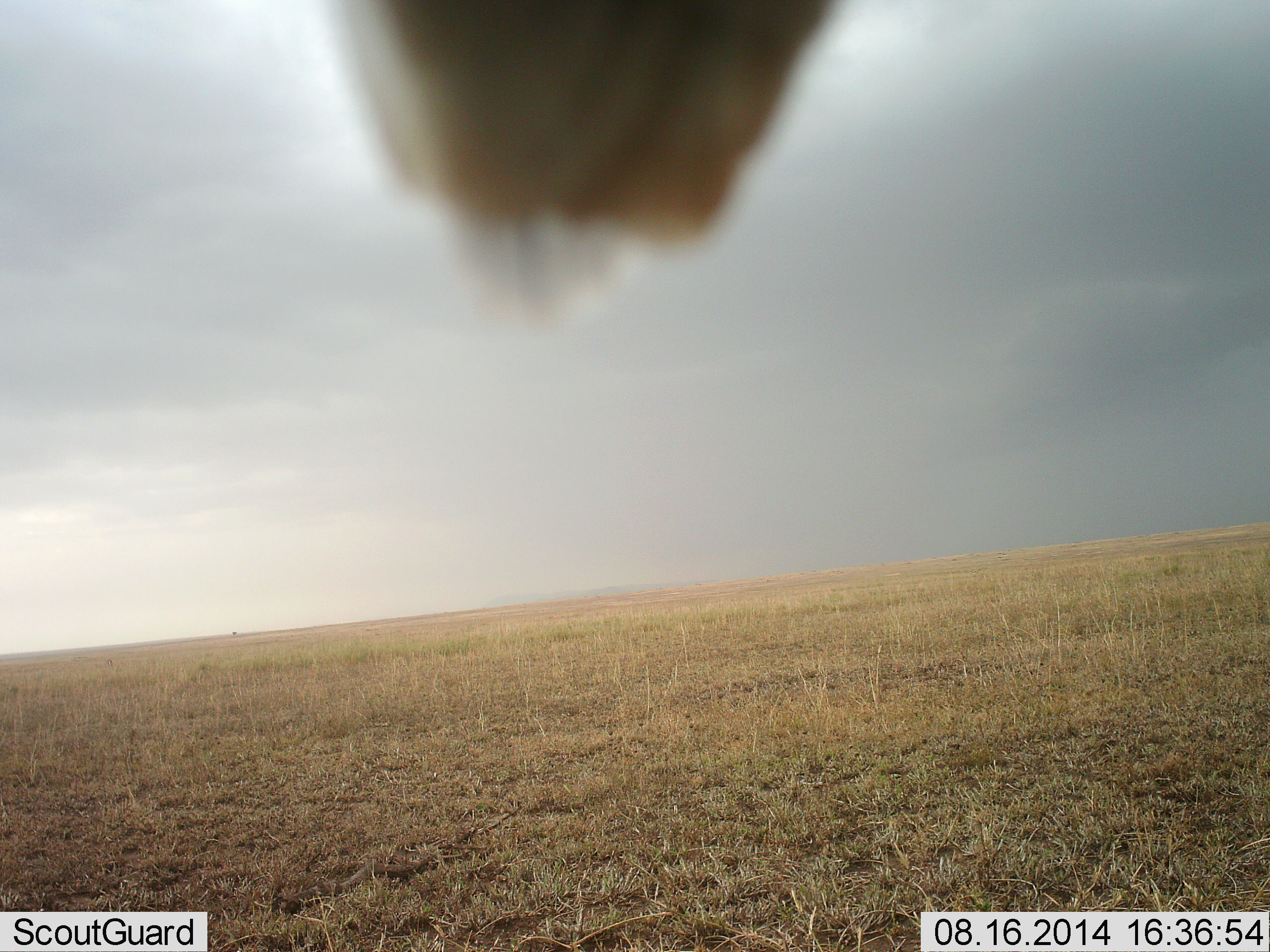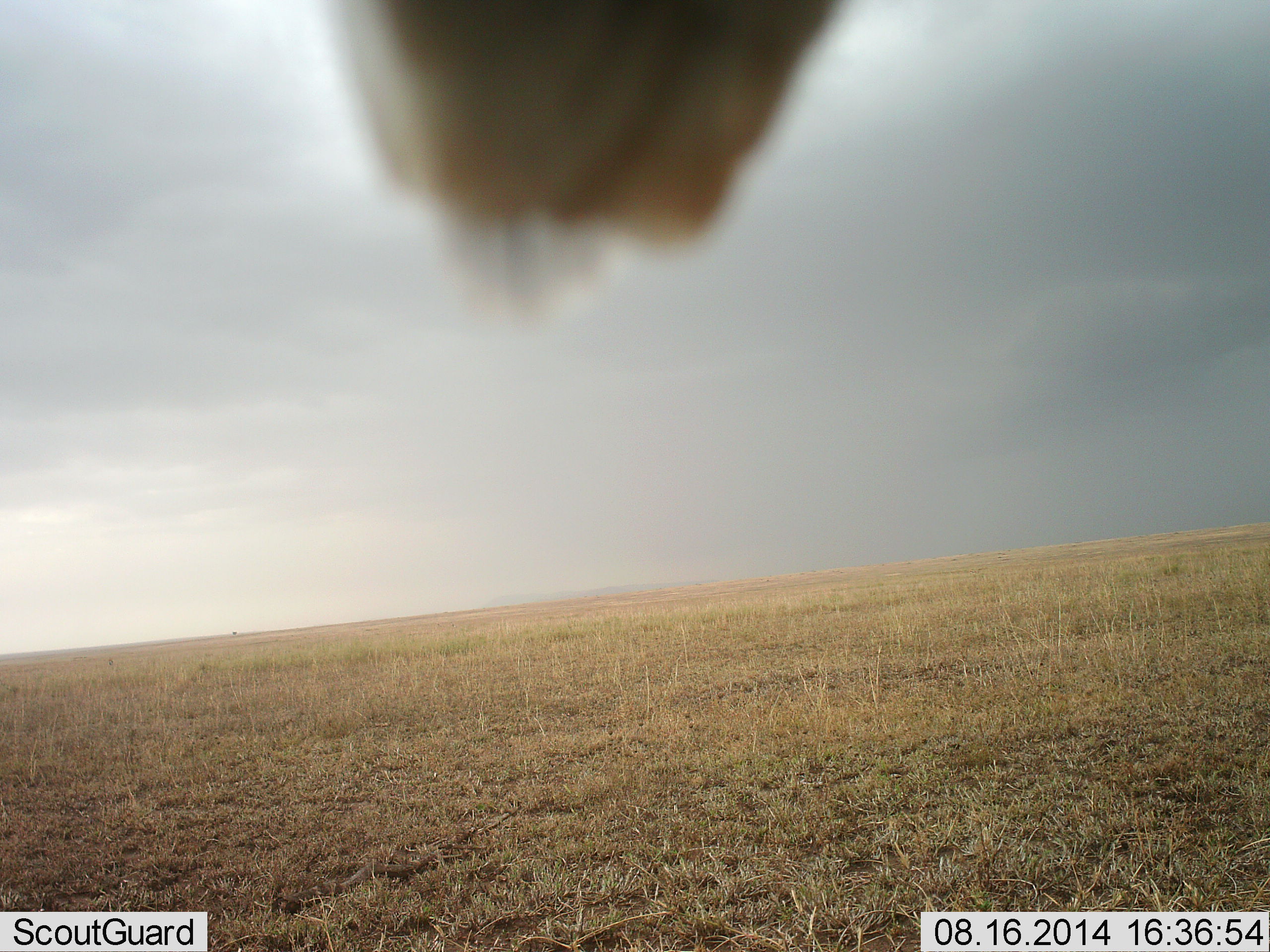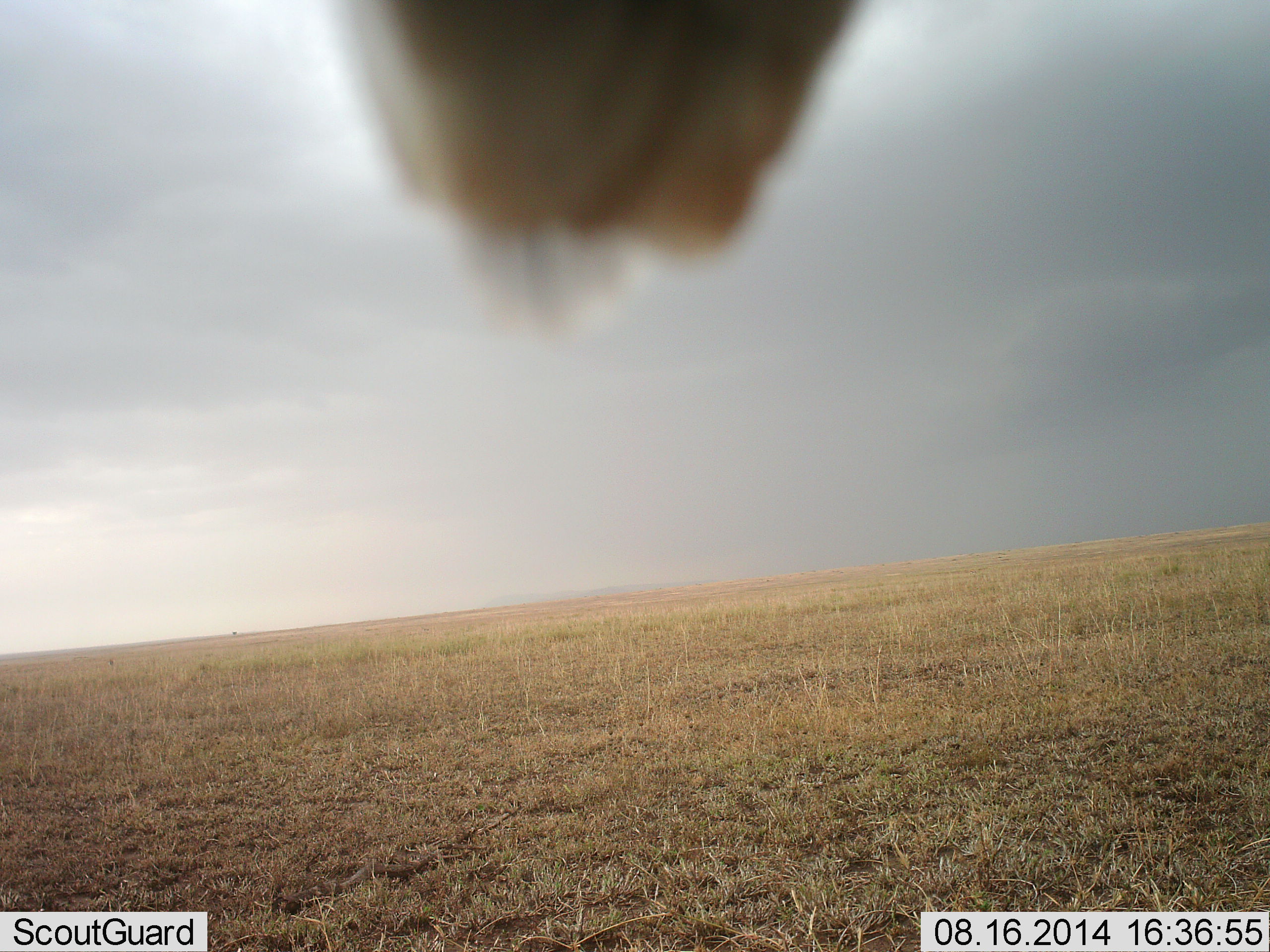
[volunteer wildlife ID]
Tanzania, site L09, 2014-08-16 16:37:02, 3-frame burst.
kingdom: Animalia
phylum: Chordata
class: Mammalia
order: Artiodactyla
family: Giraffidae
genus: Giraffa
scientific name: Giraffa camelopardalis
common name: giraffe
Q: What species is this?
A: Giraffe (Giraffa camelopardalis).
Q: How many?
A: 1.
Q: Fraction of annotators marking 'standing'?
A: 100%.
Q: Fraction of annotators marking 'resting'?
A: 0%.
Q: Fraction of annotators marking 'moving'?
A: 0%.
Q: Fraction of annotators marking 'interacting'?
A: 0%.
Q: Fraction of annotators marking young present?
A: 0%.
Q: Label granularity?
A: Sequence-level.